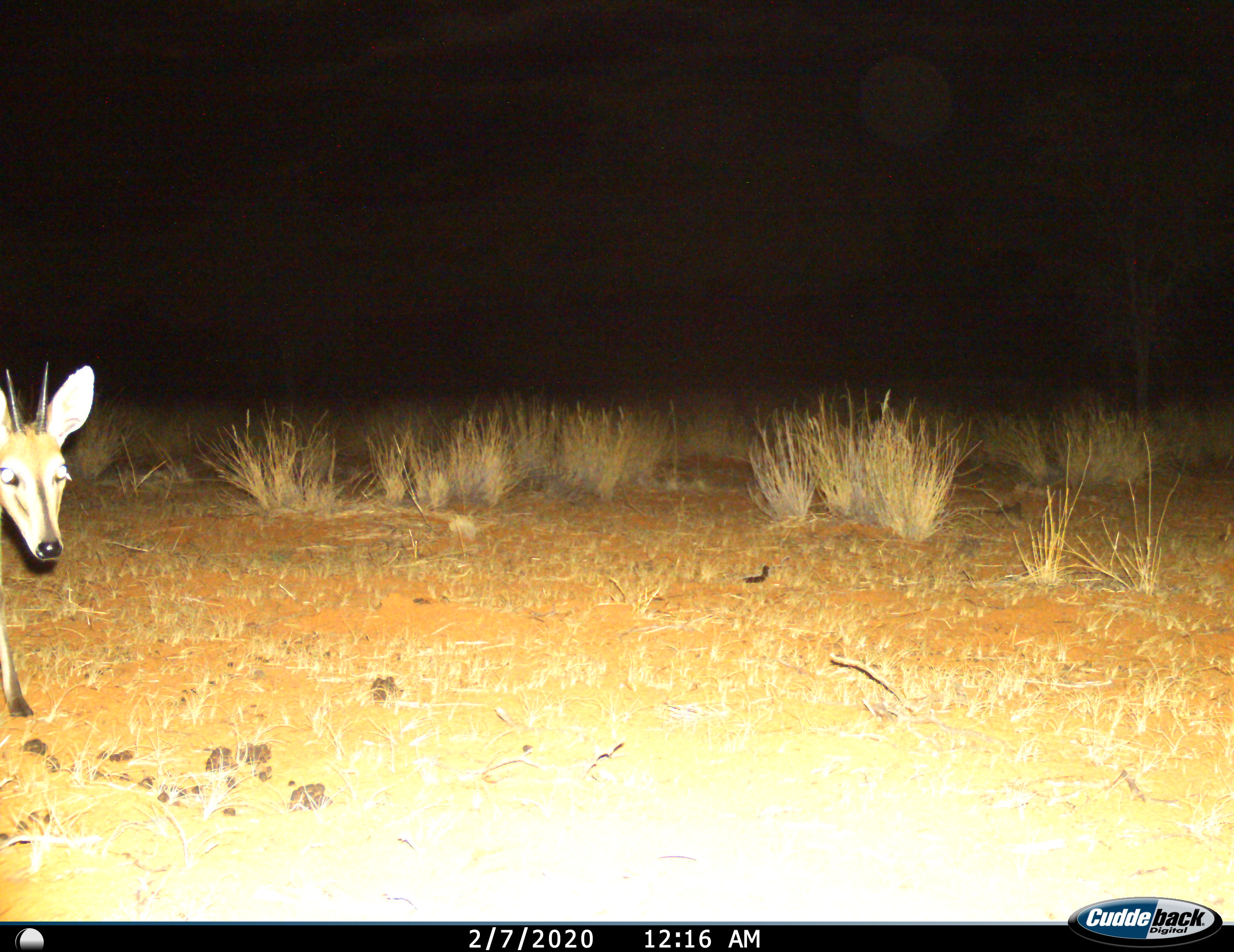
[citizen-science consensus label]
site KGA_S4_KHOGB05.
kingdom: Animalia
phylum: Chordata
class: Mammalia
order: Artiodactyla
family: Bovidae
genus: Sylvicapra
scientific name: Sylvicapra grimmia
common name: common duiker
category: duikercommongrey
Duikercommongrey (common duiker) (Sylvicapra grimmia), count 1. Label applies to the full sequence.